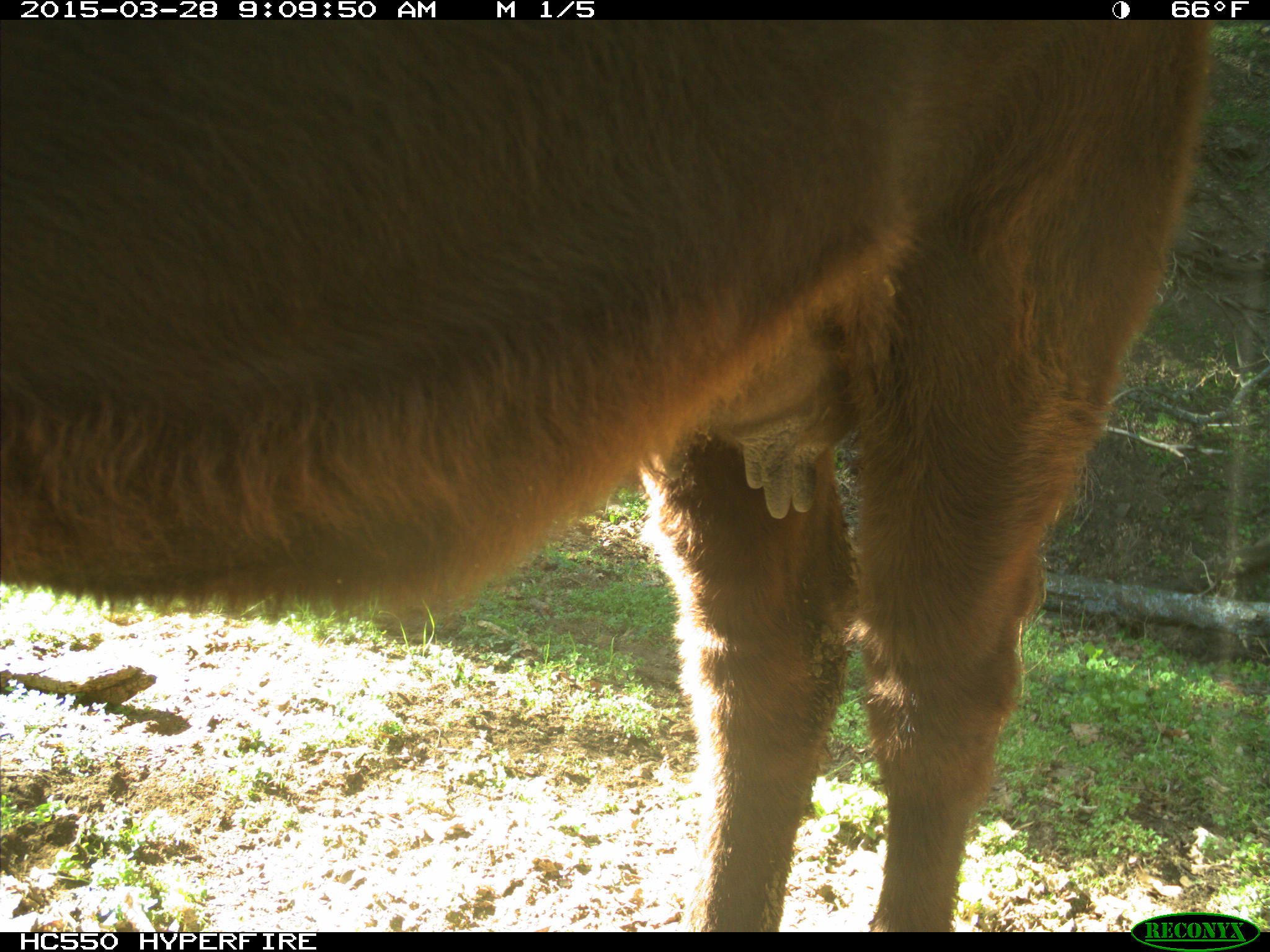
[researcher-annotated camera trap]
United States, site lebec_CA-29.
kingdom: Animalia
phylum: Chordata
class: Mammalia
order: Artiodactyla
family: Bovidae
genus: Bos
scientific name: Bos taurus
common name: domestic cow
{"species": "Bos taurus (domestic cow)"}